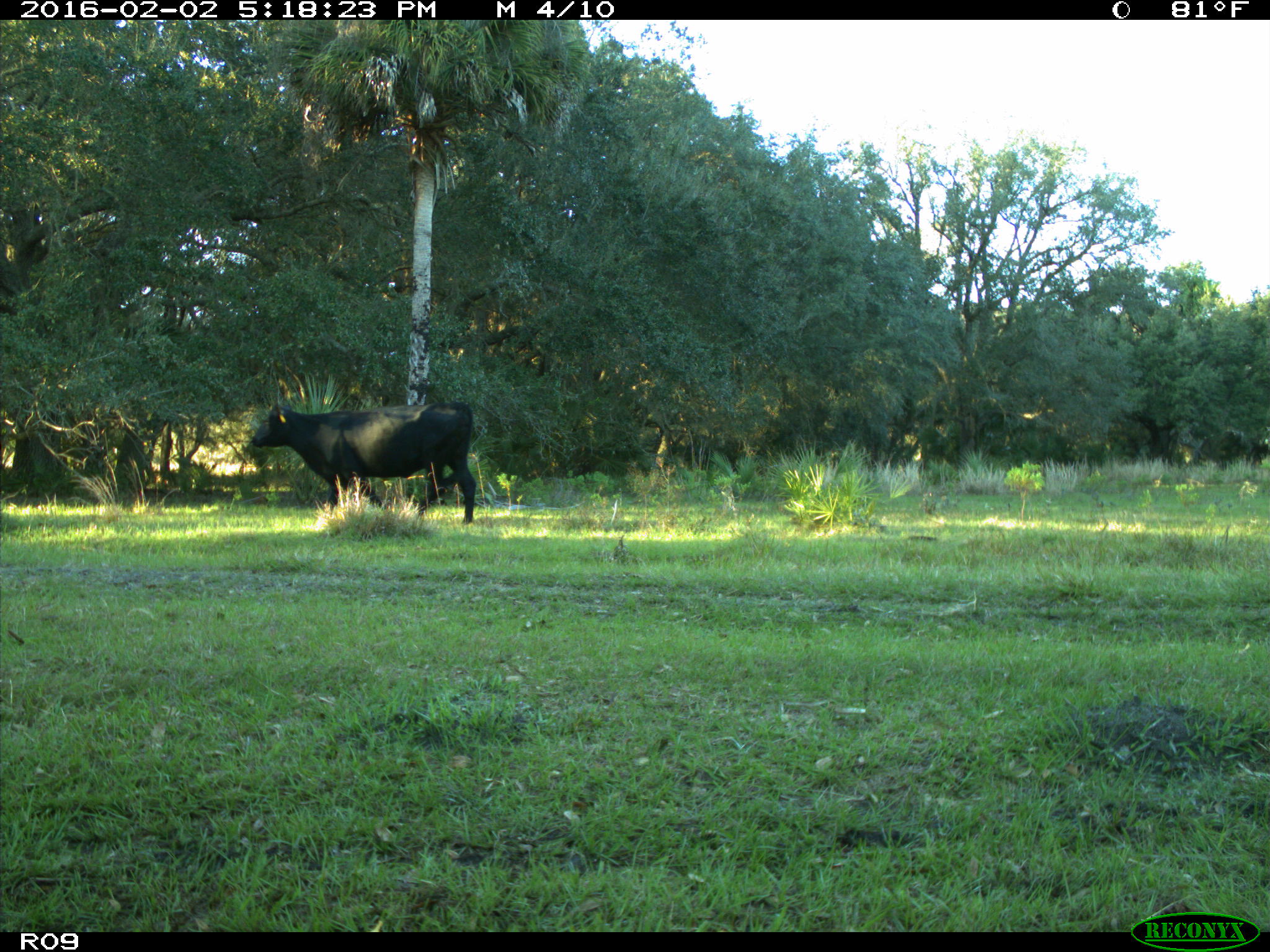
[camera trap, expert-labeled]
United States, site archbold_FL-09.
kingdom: Animalia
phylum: Chordata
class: Mammalia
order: Artiodactyla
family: Bovidae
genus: Bos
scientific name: Bos taurus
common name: domestic cow